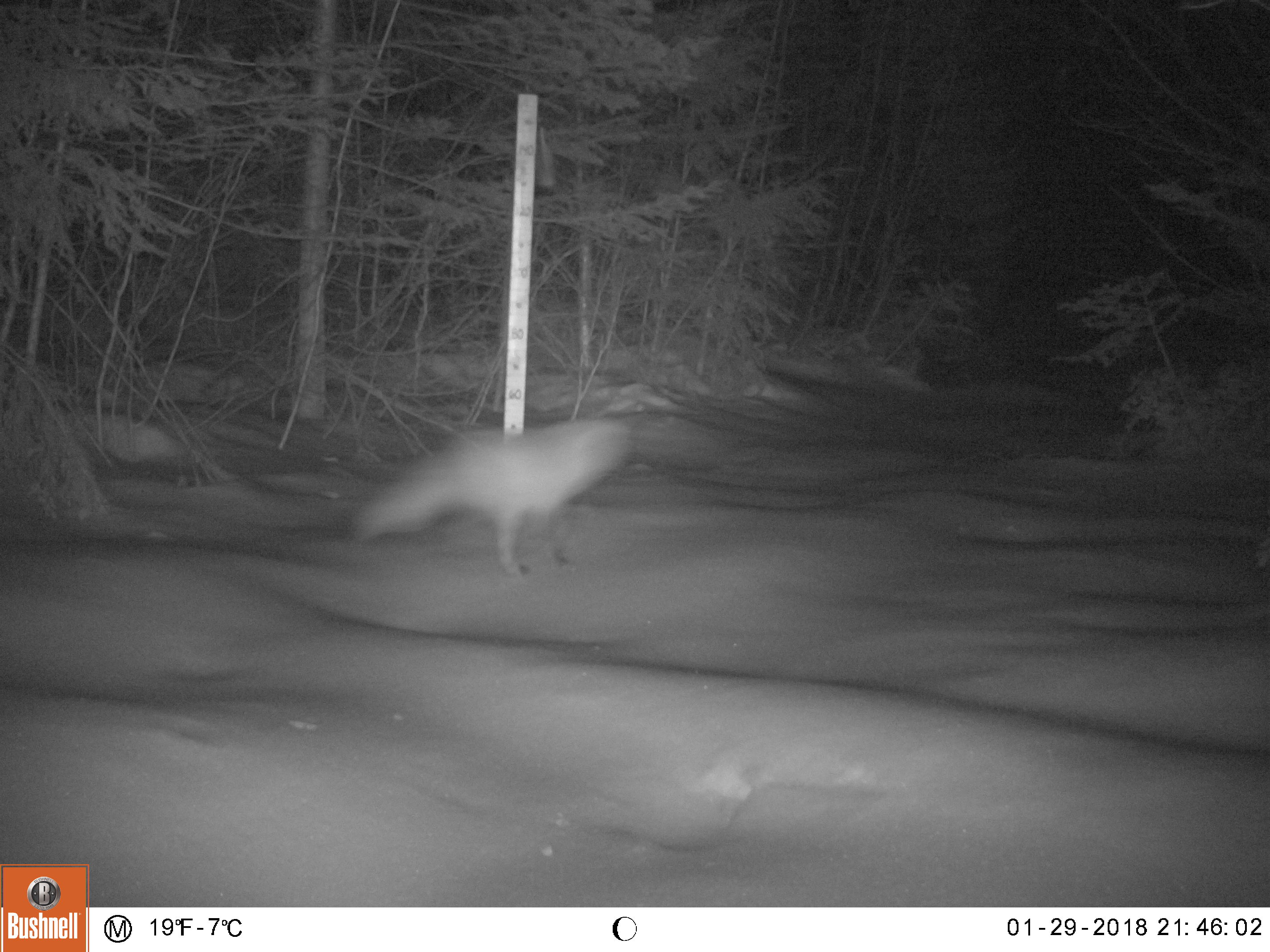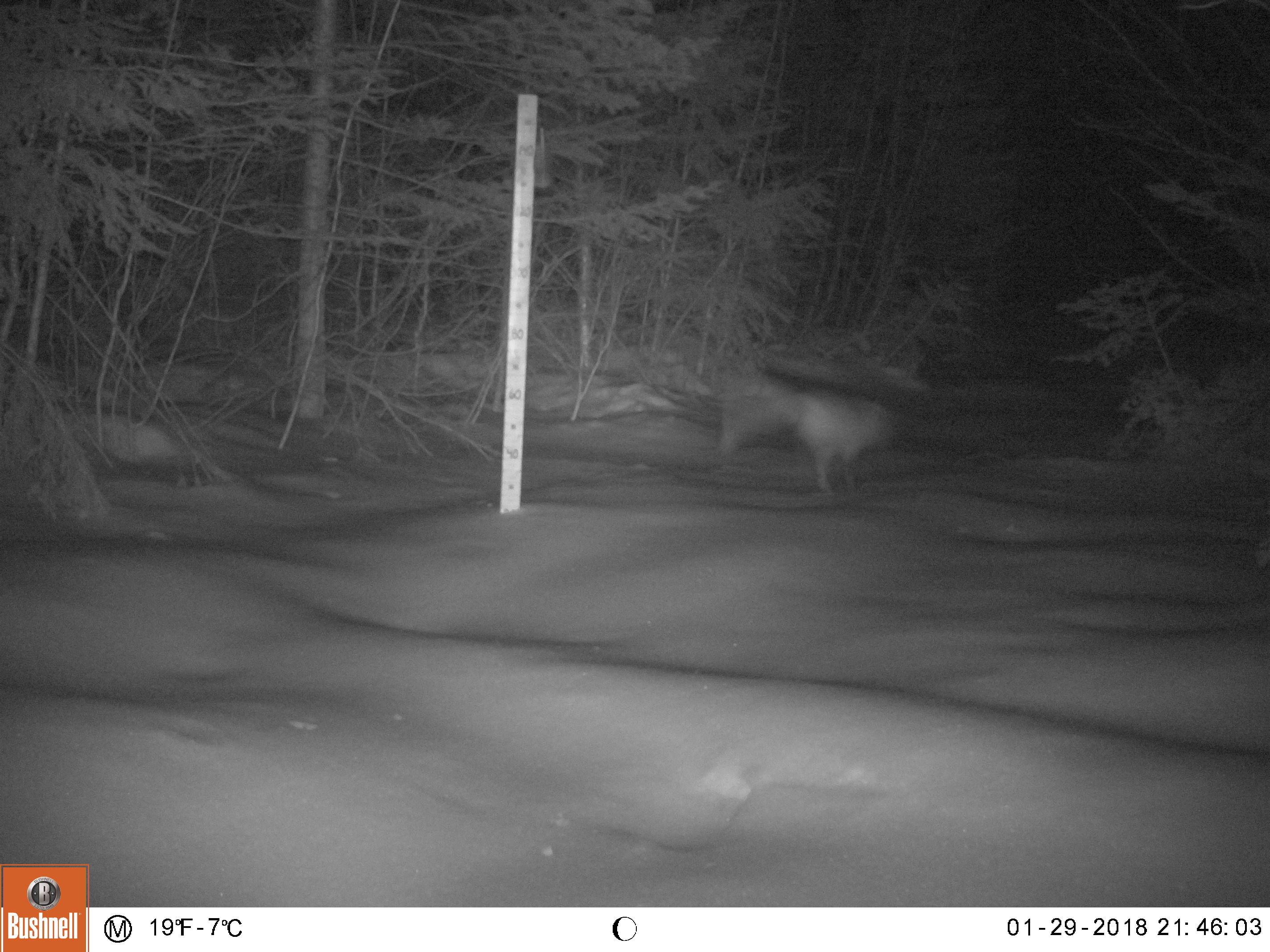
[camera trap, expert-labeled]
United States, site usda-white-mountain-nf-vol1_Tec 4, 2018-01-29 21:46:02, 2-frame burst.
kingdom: Animalia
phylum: Chordata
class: Mammalia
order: Carnivora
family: Canidae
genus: Vulpes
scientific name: Vulpes vulpes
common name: red fox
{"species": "red fox (Vulpes vulpes)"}